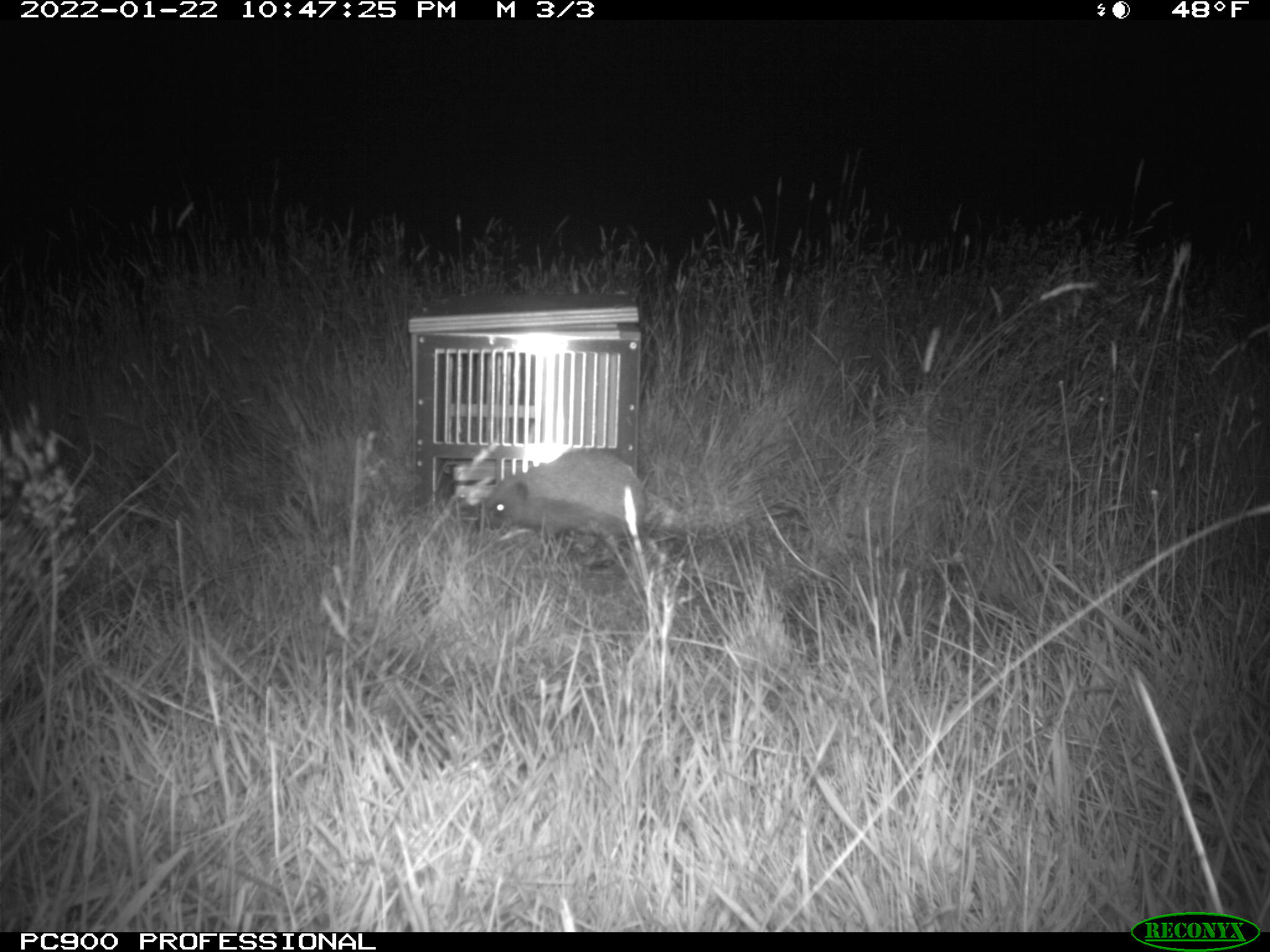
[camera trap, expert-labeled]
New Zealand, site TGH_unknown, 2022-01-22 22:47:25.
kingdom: Animalia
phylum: Chordata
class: Mammalia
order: Eulipotyphla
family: Erinaceidae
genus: Erinaceus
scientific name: Erinaceus europaeus europaeus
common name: european hedgehog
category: hedgehog